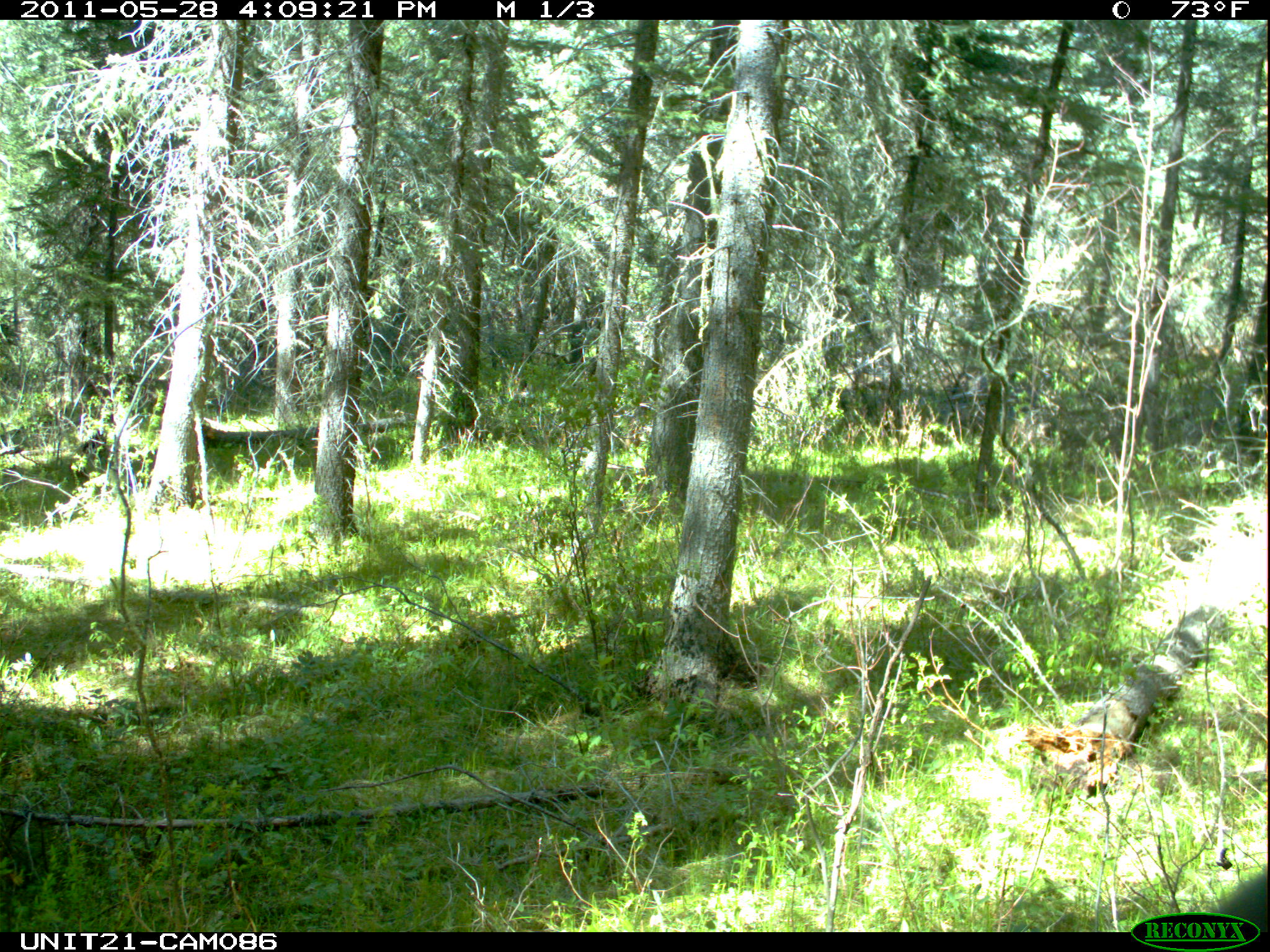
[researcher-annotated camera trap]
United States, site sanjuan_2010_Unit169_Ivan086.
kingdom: Animalia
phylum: Chordata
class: Mammalia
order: Carnivora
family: Ursidae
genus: Ursus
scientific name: Ursus americanus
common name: american black bear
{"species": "Ursus americanus (american black bear)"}